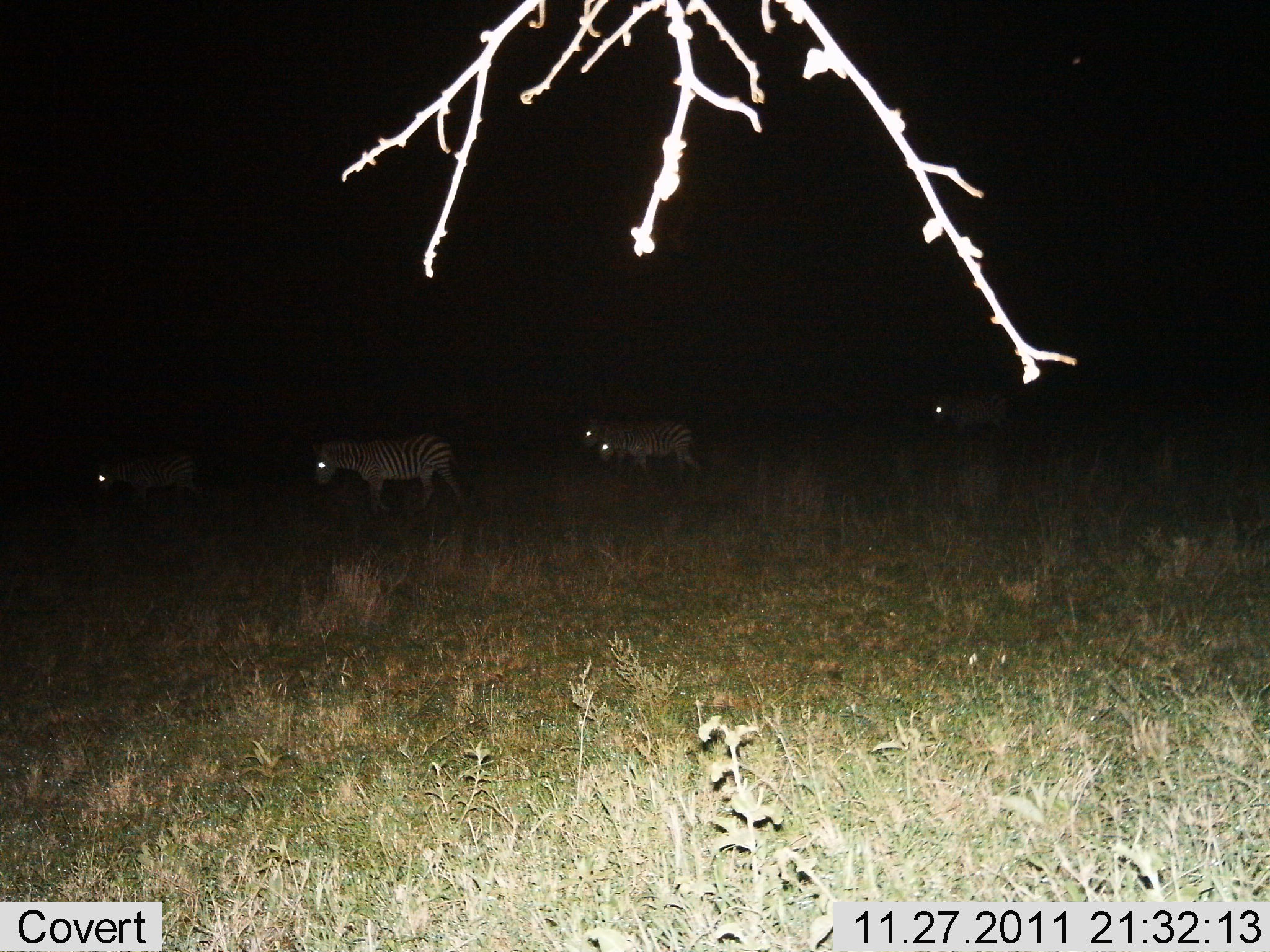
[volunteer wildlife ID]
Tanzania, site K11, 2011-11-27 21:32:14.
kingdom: Animalia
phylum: Chordata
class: Mammalia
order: Perissodactyla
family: Equidae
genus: Equus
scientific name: Equus quagga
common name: plains zebra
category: zebra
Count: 5.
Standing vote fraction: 8%.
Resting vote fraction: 0%.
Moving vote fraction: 92%.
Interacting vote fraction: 0%.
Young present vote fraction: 0%.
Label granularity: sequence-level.